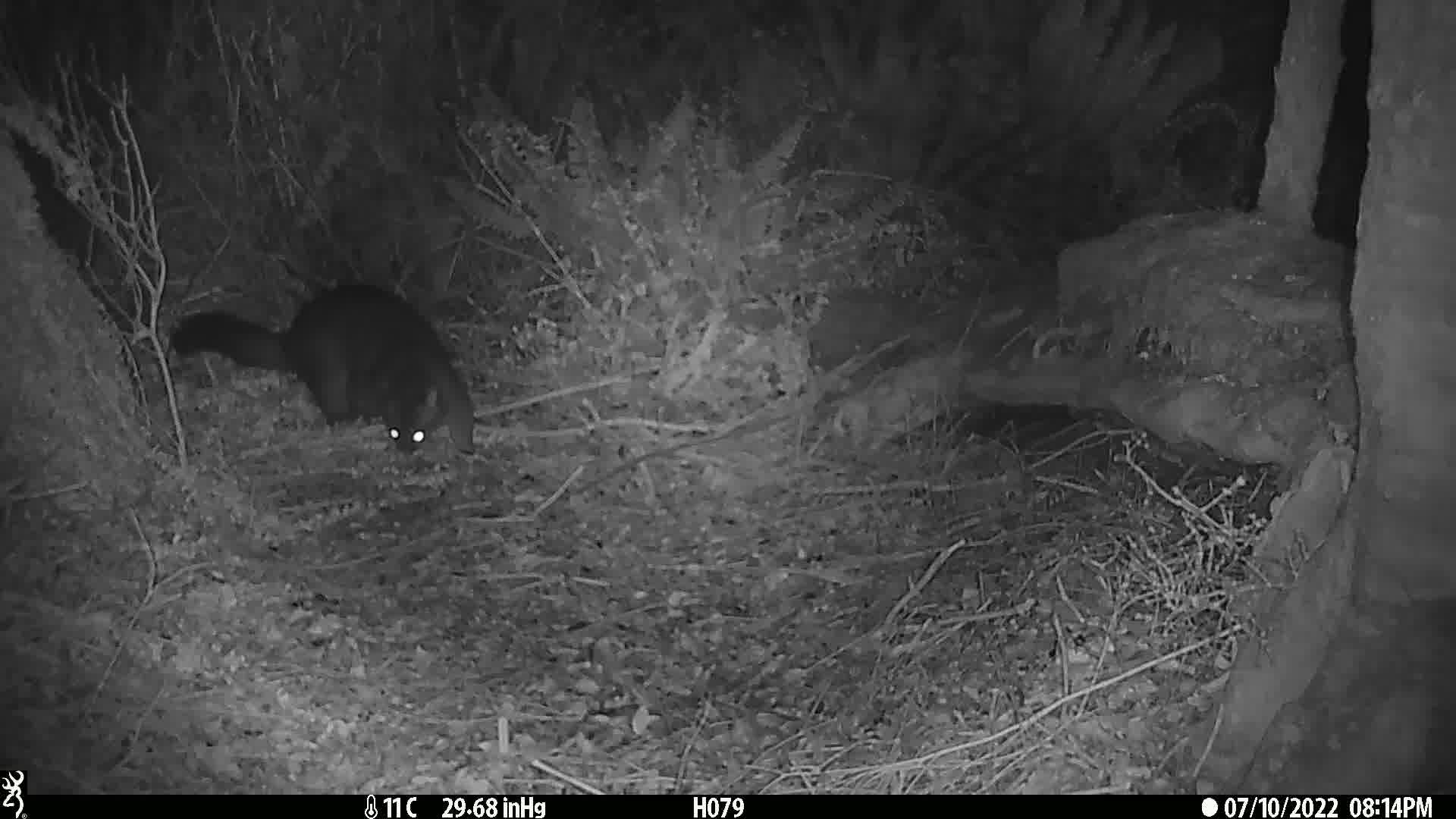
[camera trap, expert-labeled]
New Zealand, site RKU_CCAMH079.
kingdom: Animalia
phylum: Chordata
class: Mammalia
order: Diprotodontia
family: Phalangeridae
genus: Trichosurus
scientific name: Trichosurus vulpecula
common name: common brushtail possum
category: possum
Possum (common brushtail possum) (Trichosurus vulpecula).